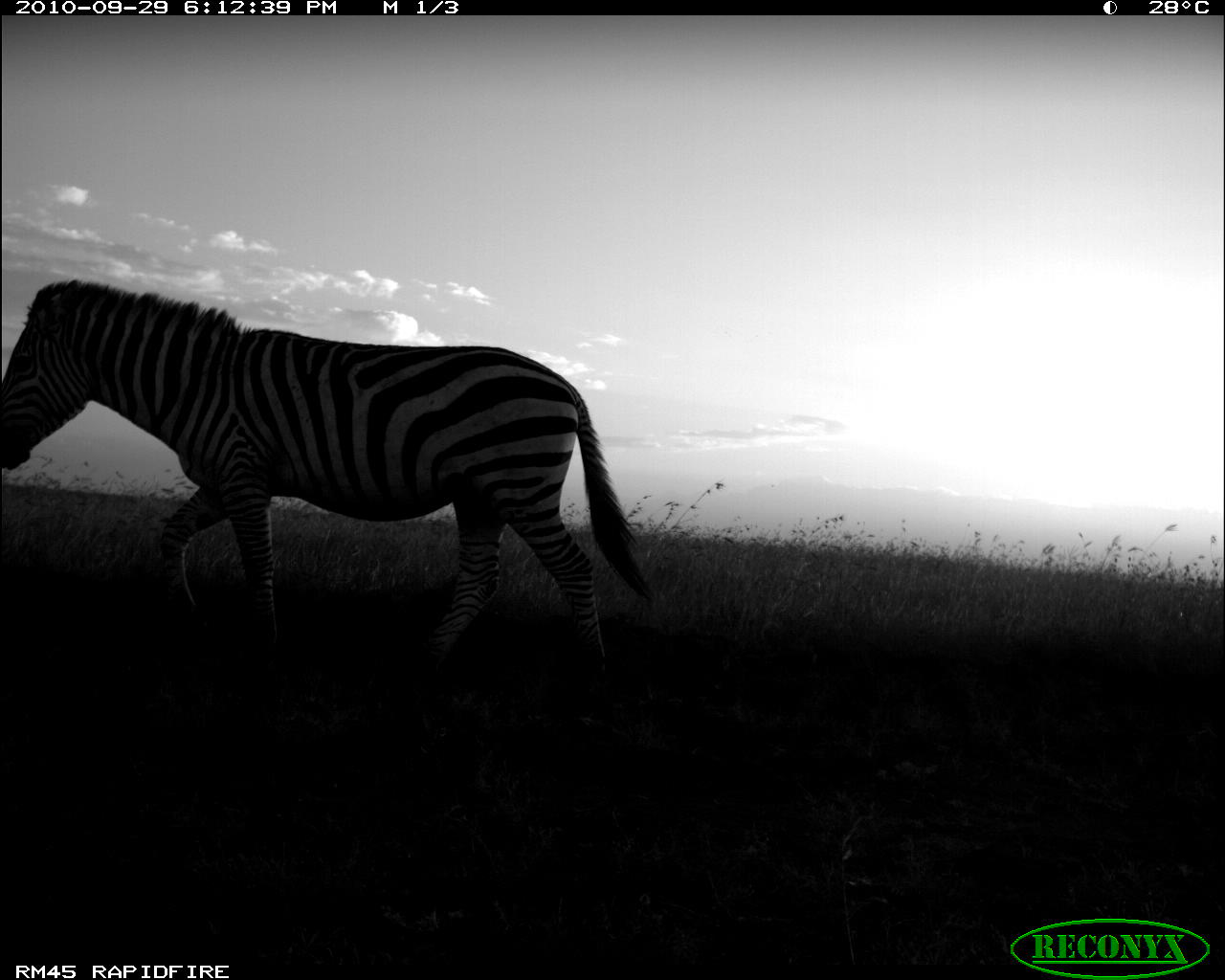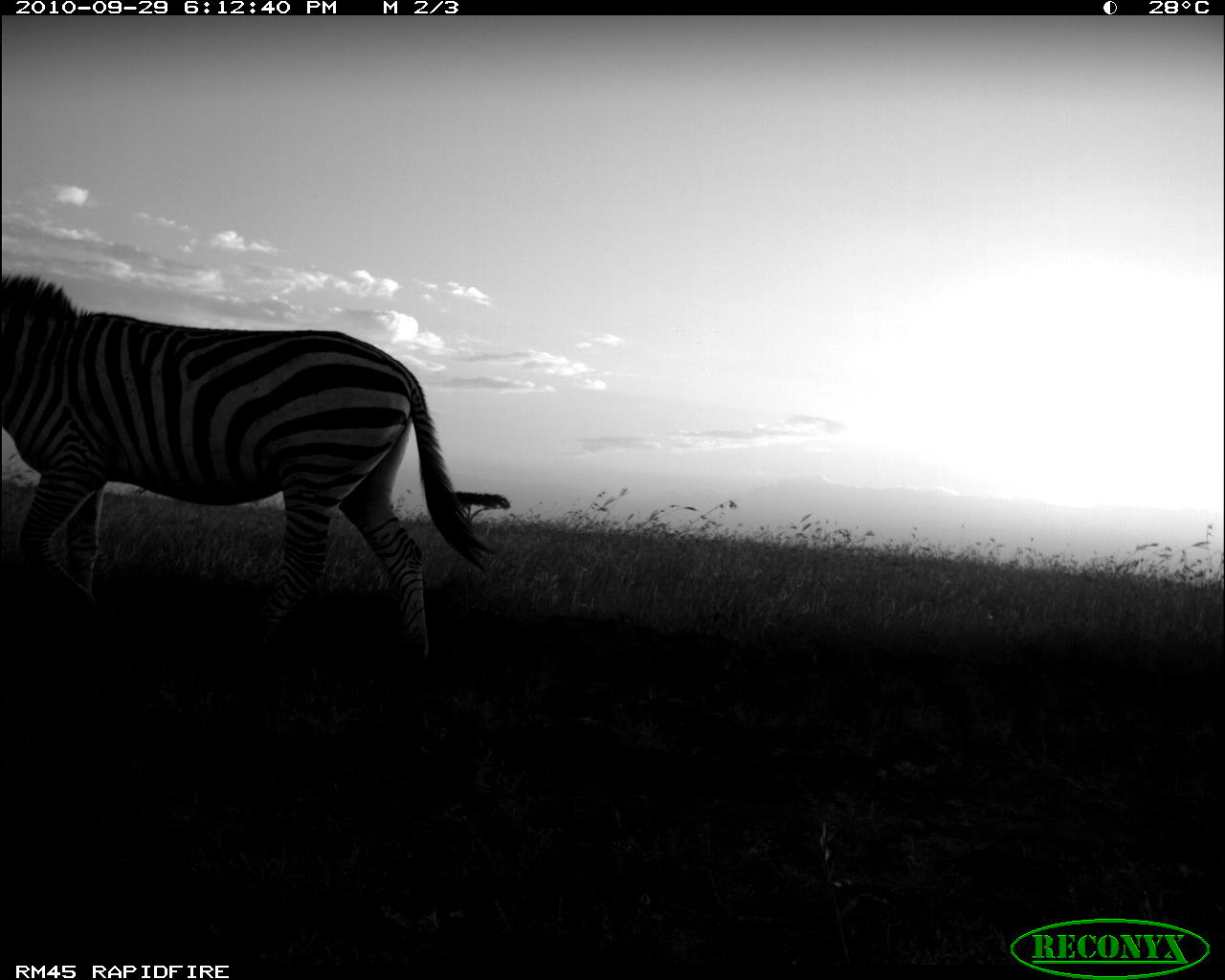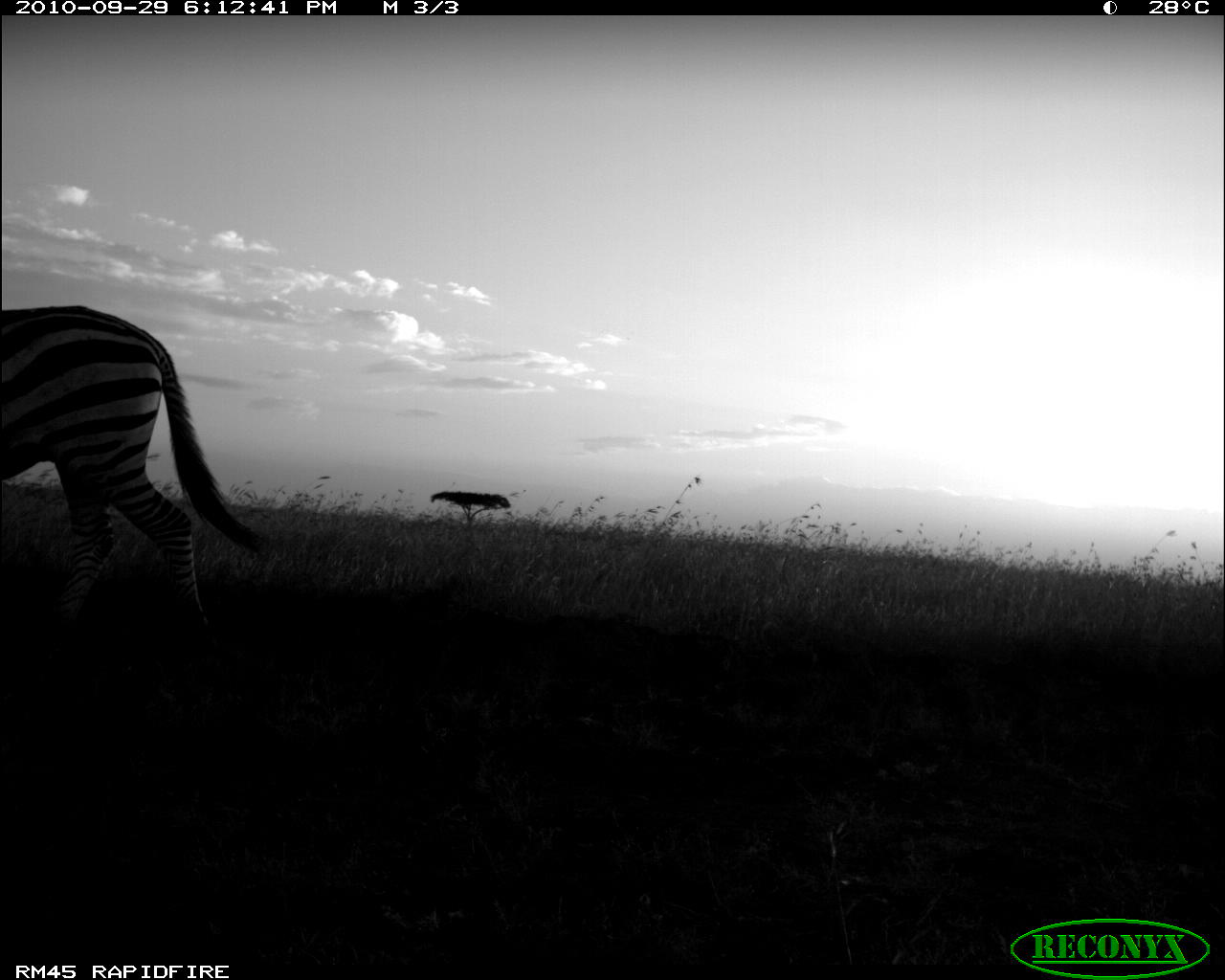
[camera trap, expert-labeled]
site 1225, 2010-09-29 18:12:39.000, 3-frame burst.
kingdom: Animalia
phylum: Chordata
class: Mammalia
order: Perissodactyla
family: Equidae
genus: Equus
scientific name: Equus quagga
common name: plains zebra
Equus quagga (plains zebra), count 1.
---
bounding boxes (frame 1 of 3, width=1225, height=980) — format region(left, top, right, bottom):
equus quagga: region(2, 275, 659, 687)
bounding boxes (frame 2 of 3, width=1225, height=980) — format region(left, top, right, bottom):
equus quagga: region(1, 273, 499, 665)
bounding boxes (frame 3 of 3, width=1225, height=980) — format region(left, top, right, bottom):
equus quagga: region(0, 305, 270, 639)